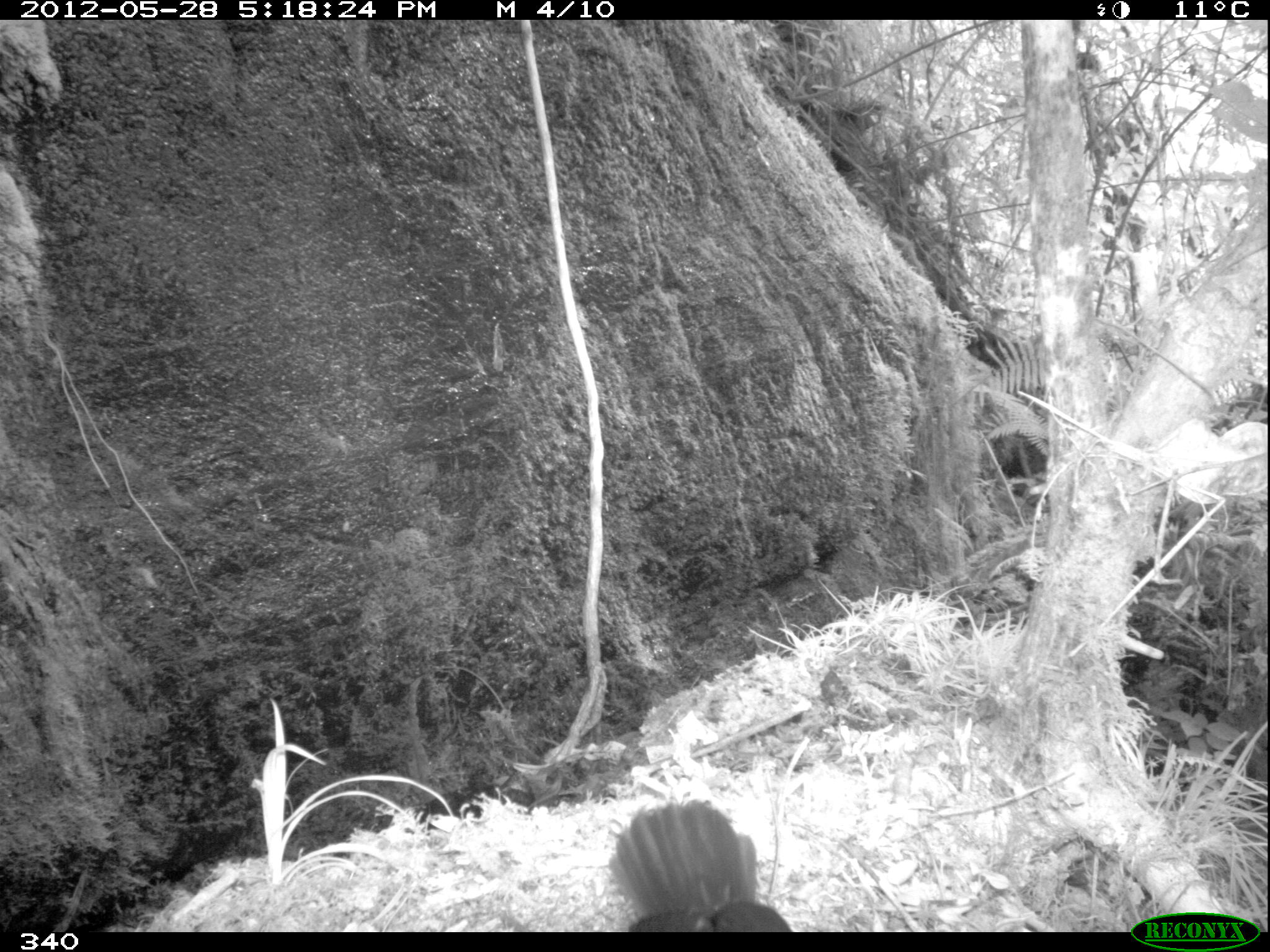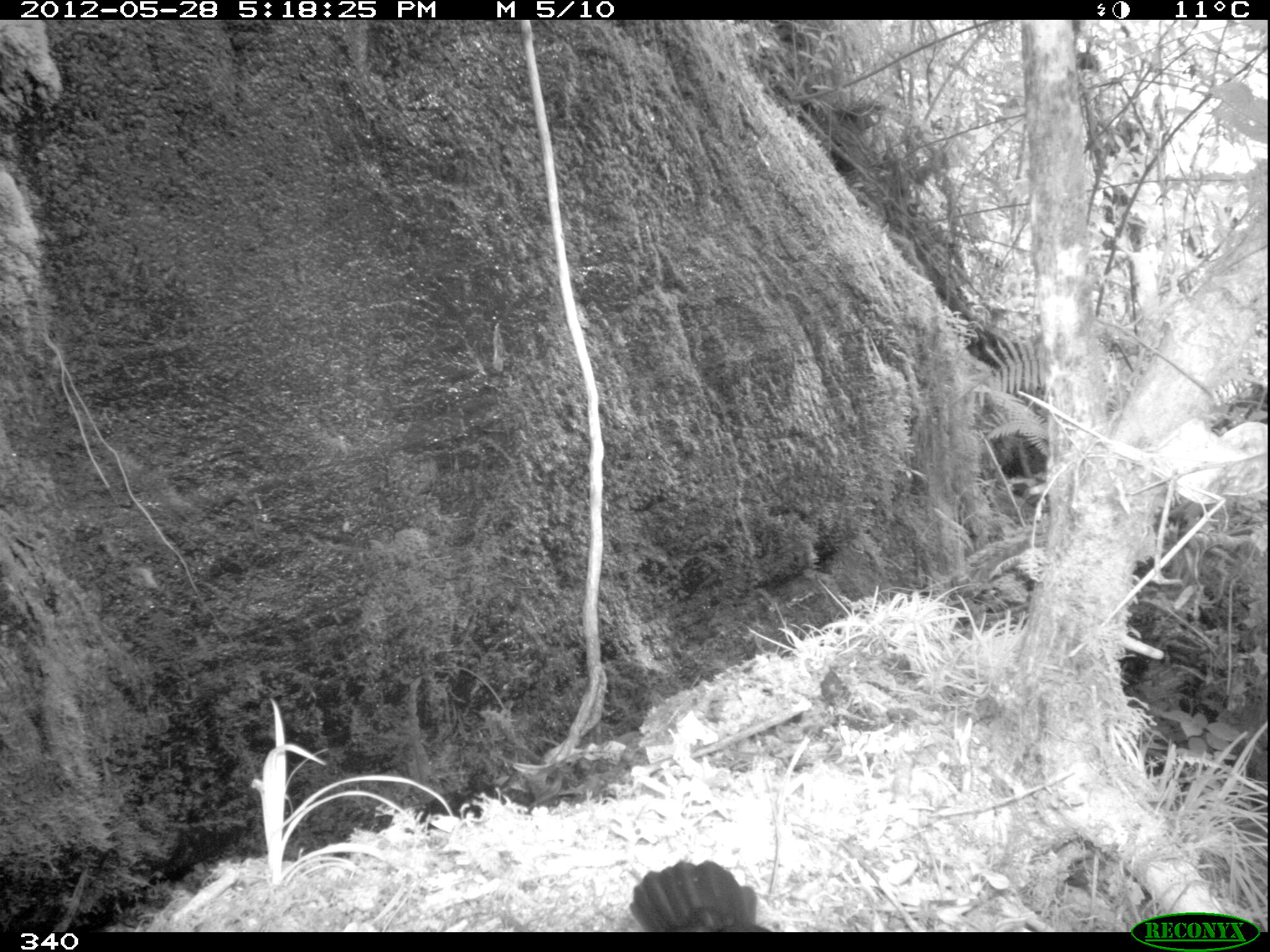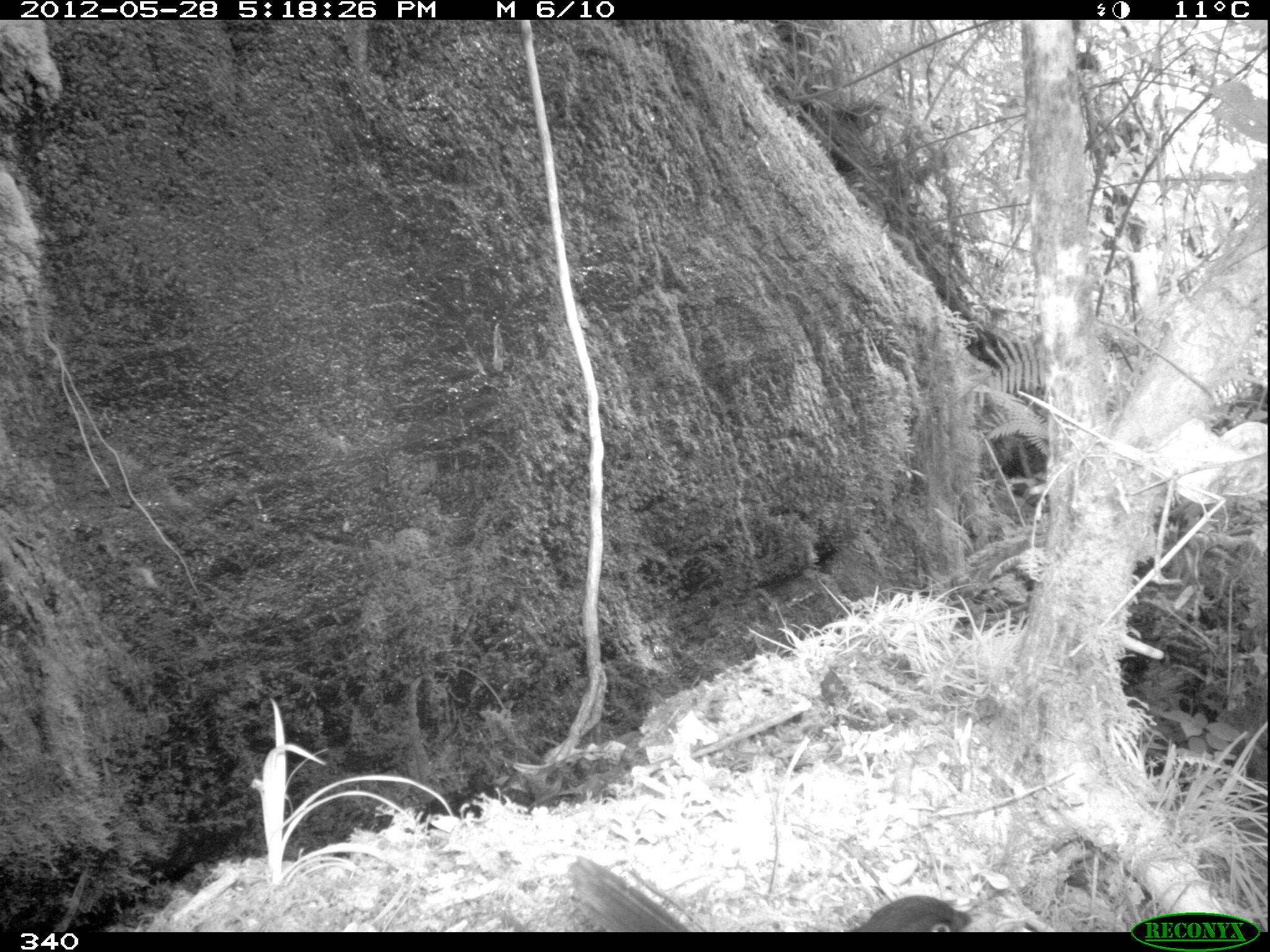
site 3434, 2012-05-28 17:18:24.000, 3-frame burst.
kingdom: Animalia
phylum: Chordata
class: Aves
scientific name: Aves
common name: bird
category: unknown bird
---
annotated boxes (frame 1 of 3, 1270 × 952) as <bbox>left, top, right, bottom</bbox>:
unknown bird: <bbox>609, 799, 792, 932</bbox>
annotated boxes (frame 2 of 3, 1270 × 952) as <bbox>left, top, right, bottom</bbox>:
unknown bird: <bbox>630, 860, 770, 932</bbox>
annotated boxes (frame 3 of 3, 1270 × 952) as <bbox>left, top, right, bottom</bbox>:
unknown bird: <bbox>567, 854, 984, 932</bbox>